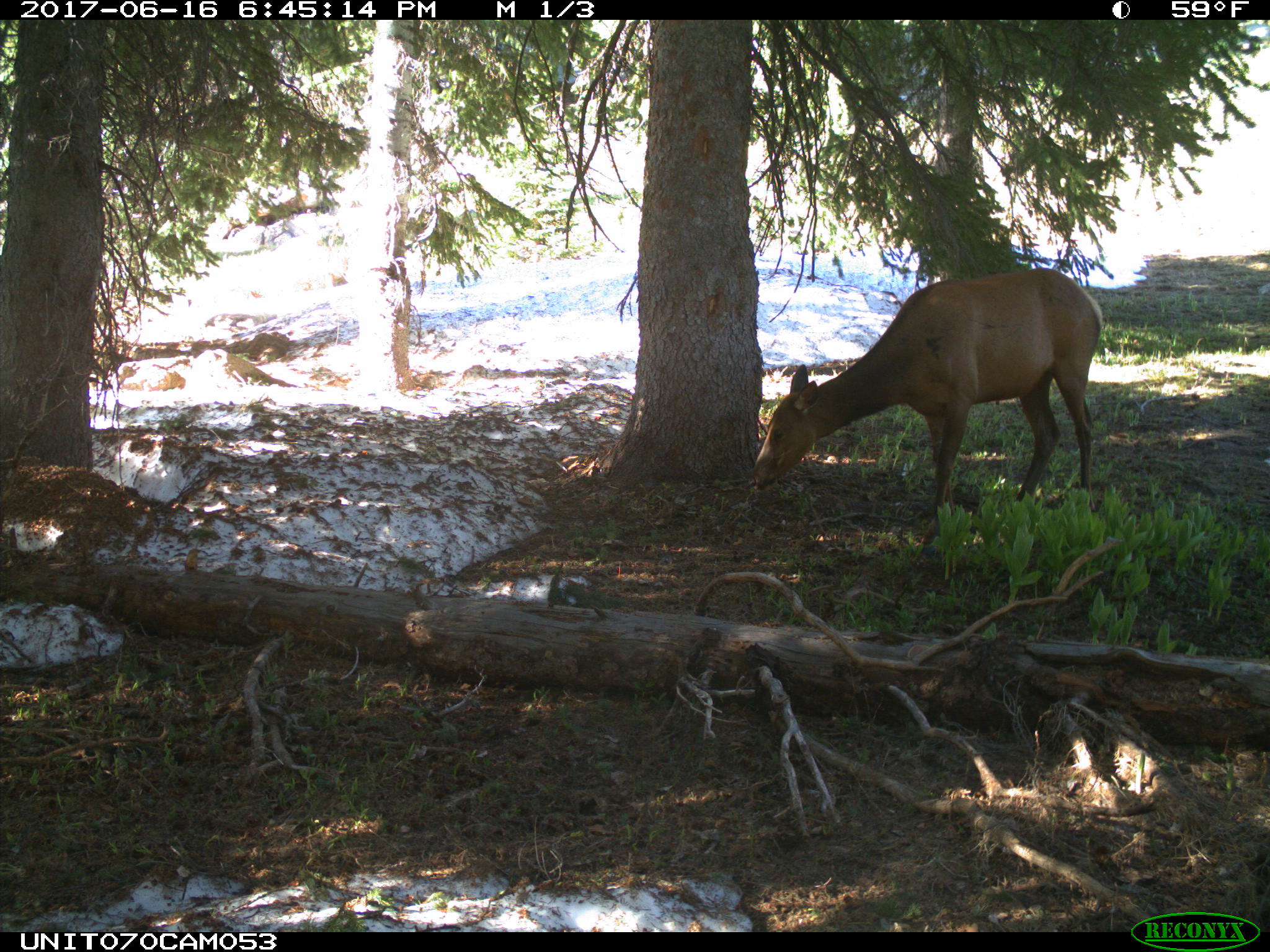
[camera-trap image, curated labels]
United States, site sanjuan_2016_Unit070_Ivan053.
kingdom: Animalia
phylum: Chordata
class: Mammalia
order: Artiodactyla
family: Cervidae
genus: Cervus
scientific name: Cervus elaphus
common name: red deer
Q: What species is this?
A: Cervus elaphus (red deer).